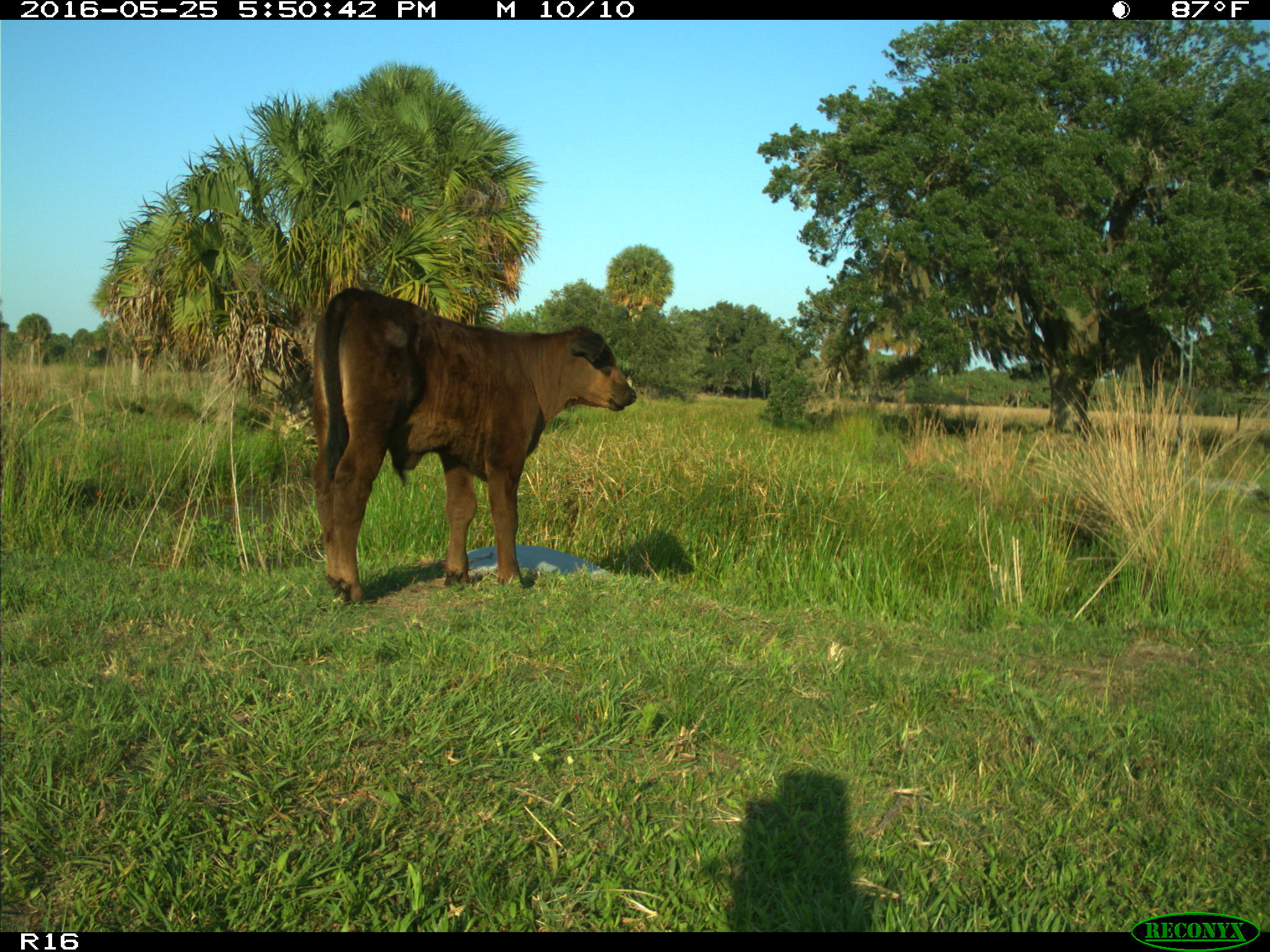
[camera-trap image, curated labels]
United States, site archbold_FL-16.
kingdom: Animalia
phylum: Chordata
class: Mammalia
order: Artiodactyla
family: Bovidae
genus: Bos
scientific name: Bos taurus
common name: domestic cow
Bos taurus (domestic cow).